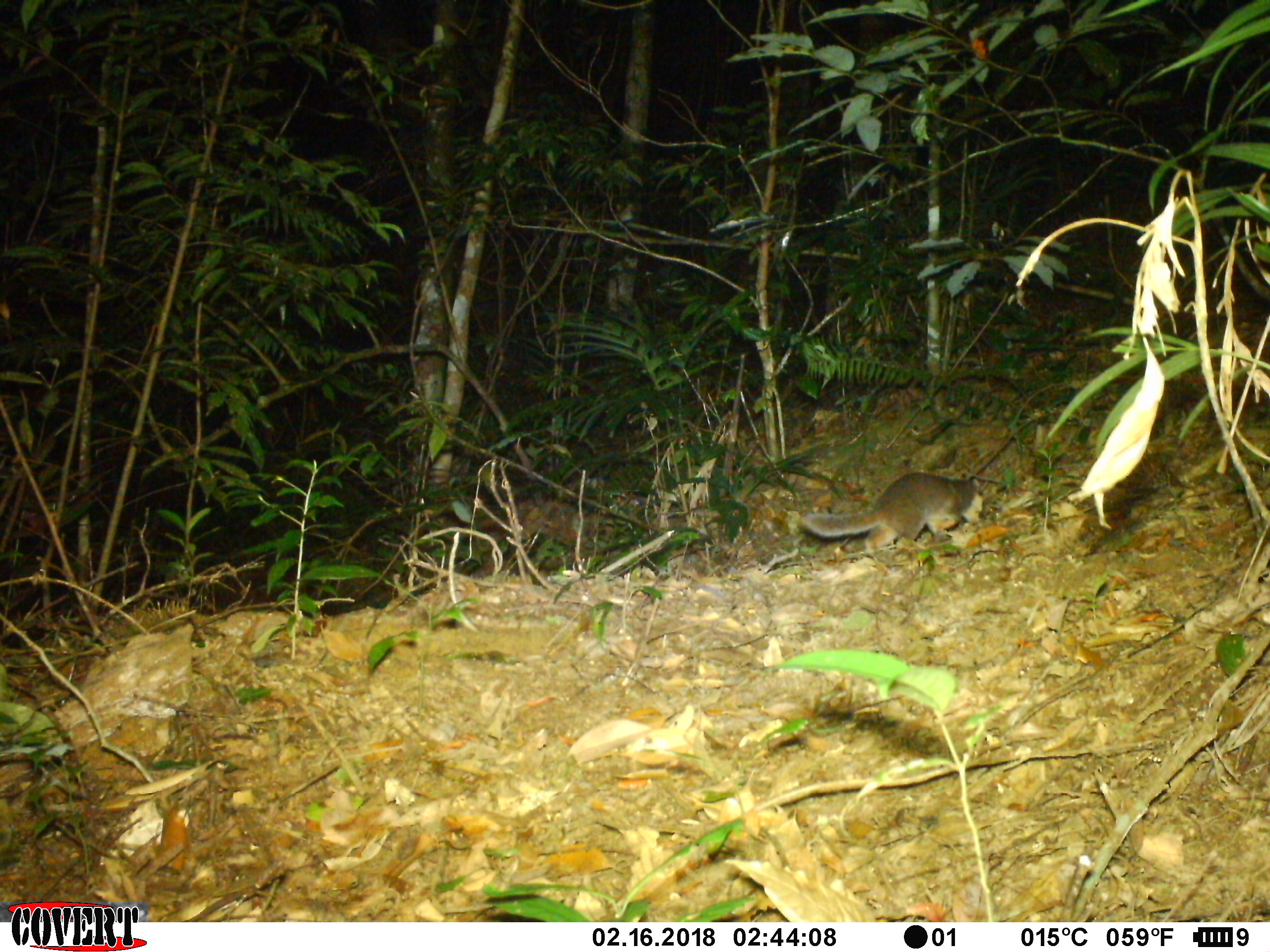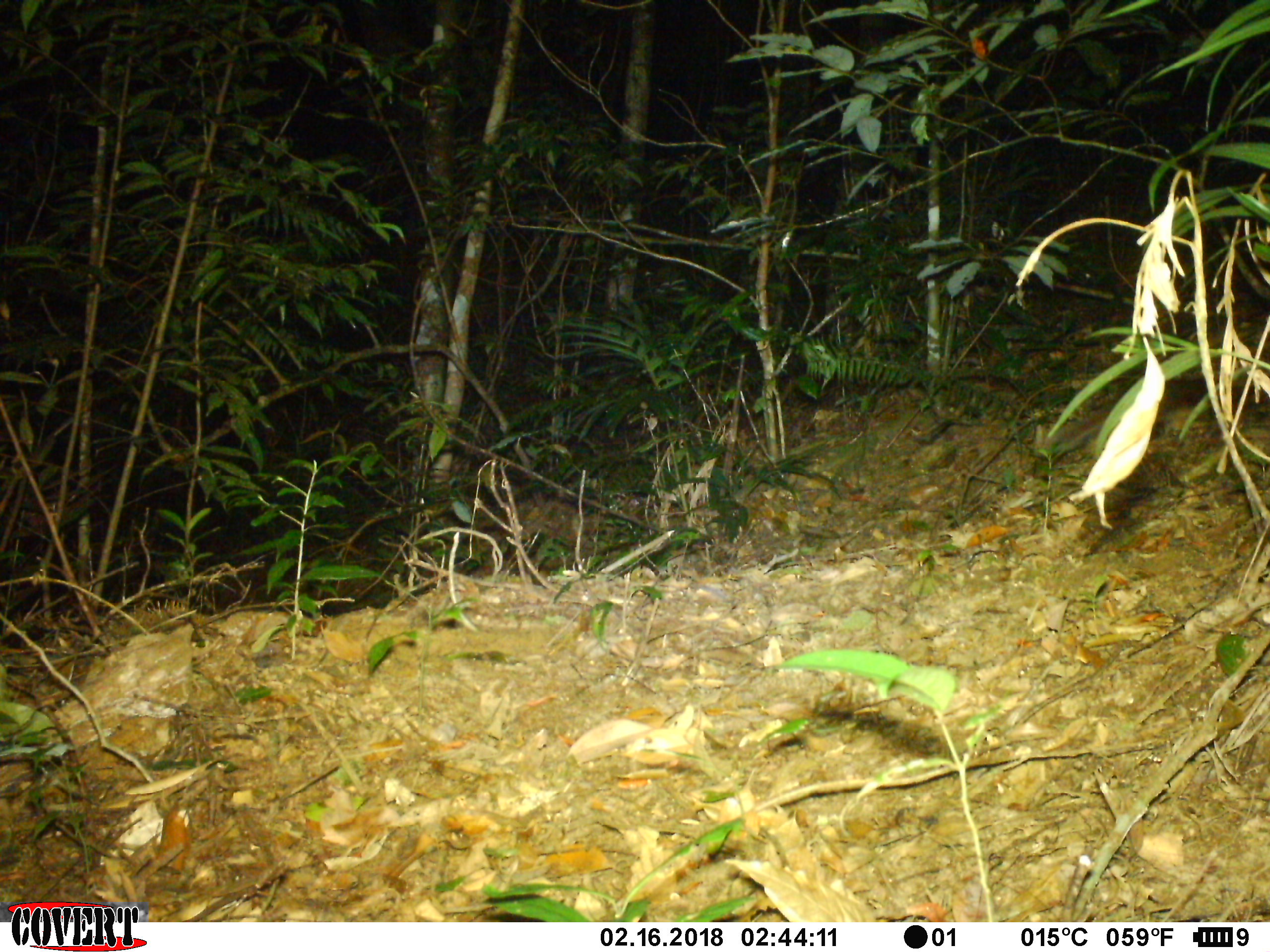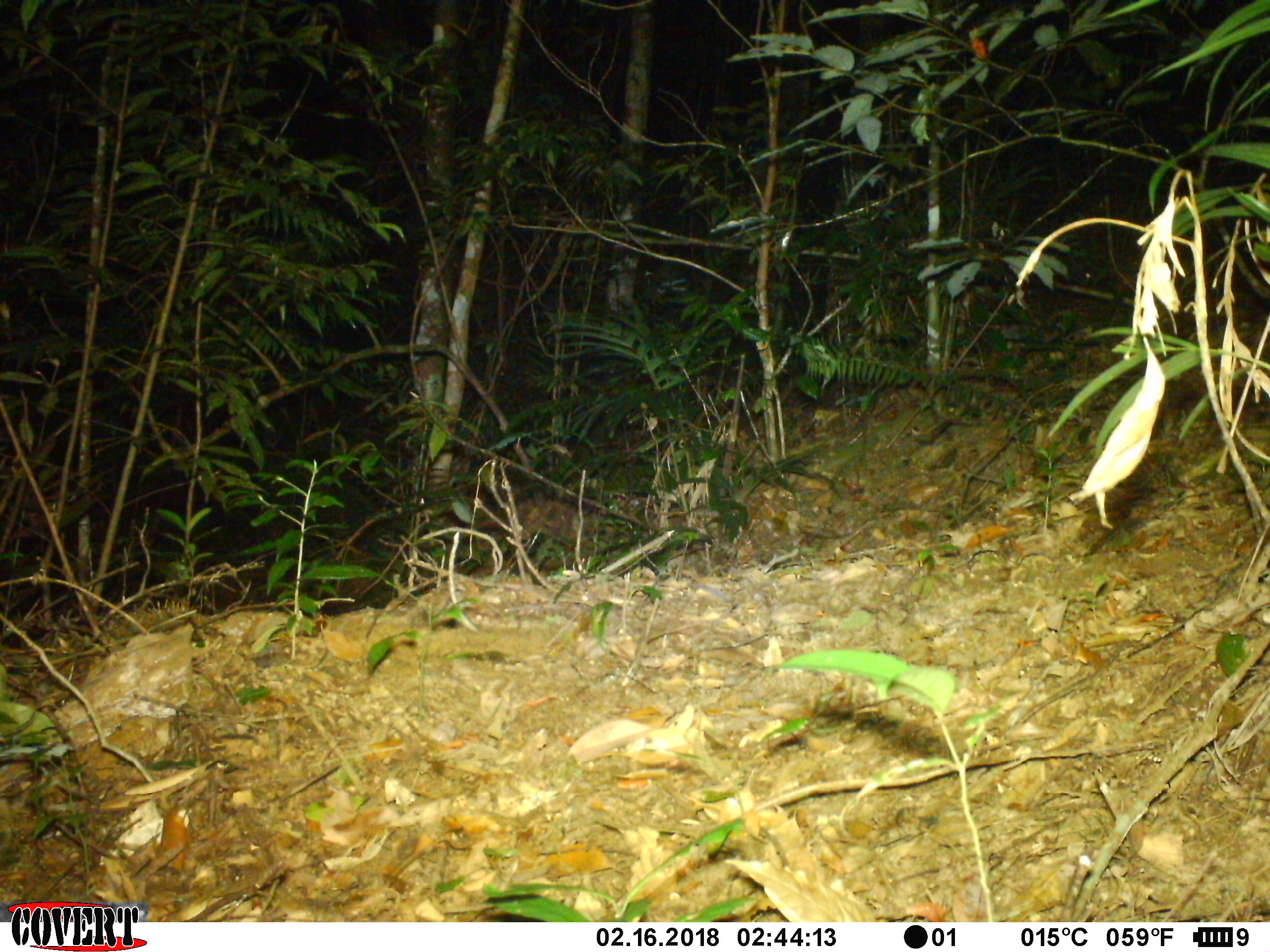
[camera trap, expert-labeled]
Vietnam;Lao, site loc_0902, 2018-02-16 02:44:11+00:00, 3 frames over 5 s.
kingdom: Animalia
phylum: Chordata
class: Mammalia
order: Carnivora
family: Mustelidae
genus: Melogale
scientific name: Melogale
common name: ferret badger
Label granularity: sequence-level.